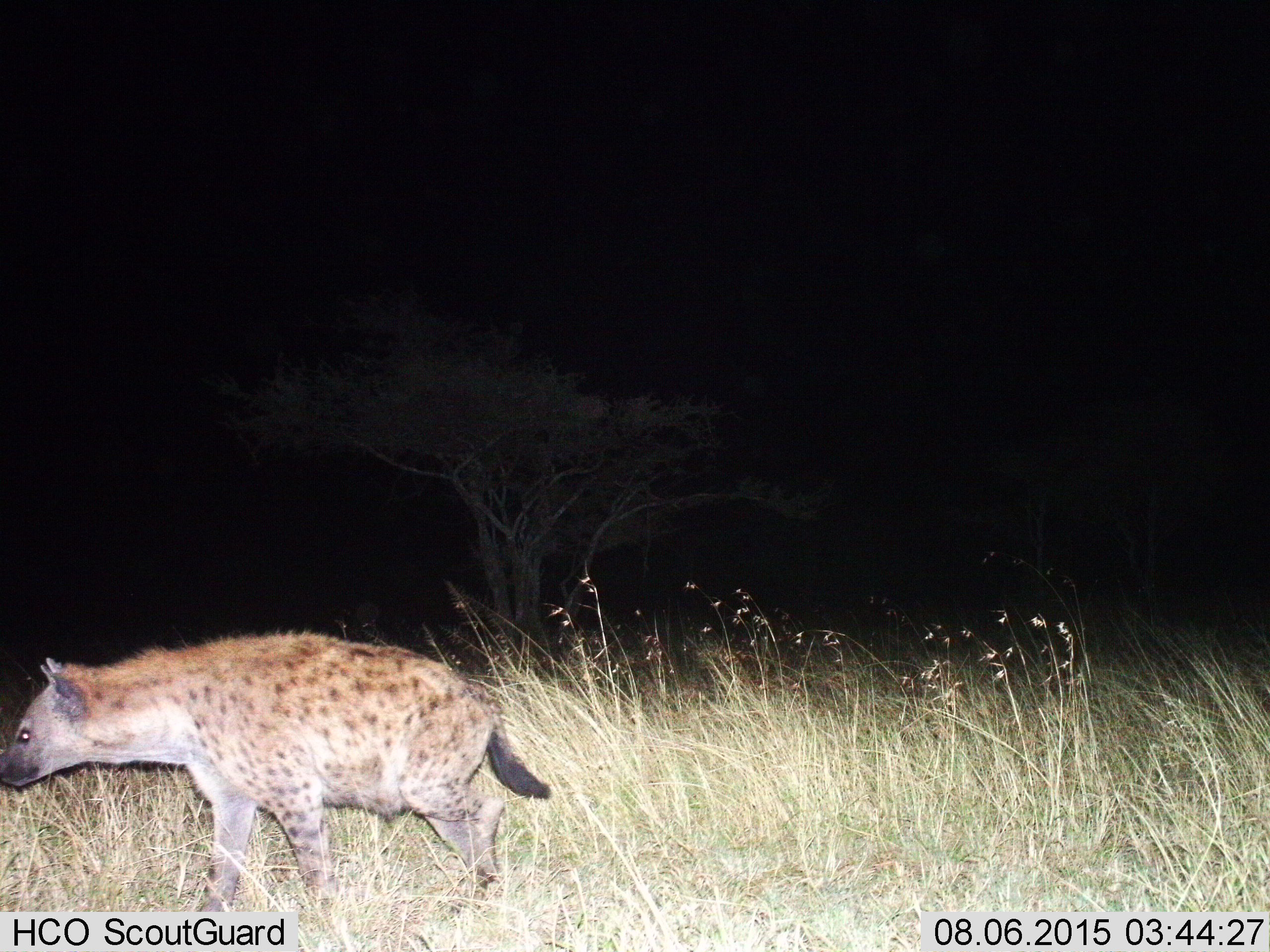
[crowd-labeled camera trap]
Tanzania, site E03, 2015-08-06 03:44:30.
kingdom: Animalia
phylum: Chordata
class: Mammalia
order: Carnivora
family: Hyaenidae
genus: Crocuta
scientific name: Crocuta crocuta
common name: spotted hyena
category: hyenaspotted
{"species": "hyenaspotted (spotted hyena) (Crocuta crocuta)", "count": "1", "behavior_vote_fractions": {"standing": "17%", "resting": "0%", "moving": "89%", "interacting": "0%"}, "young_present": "0%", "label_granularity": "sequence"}